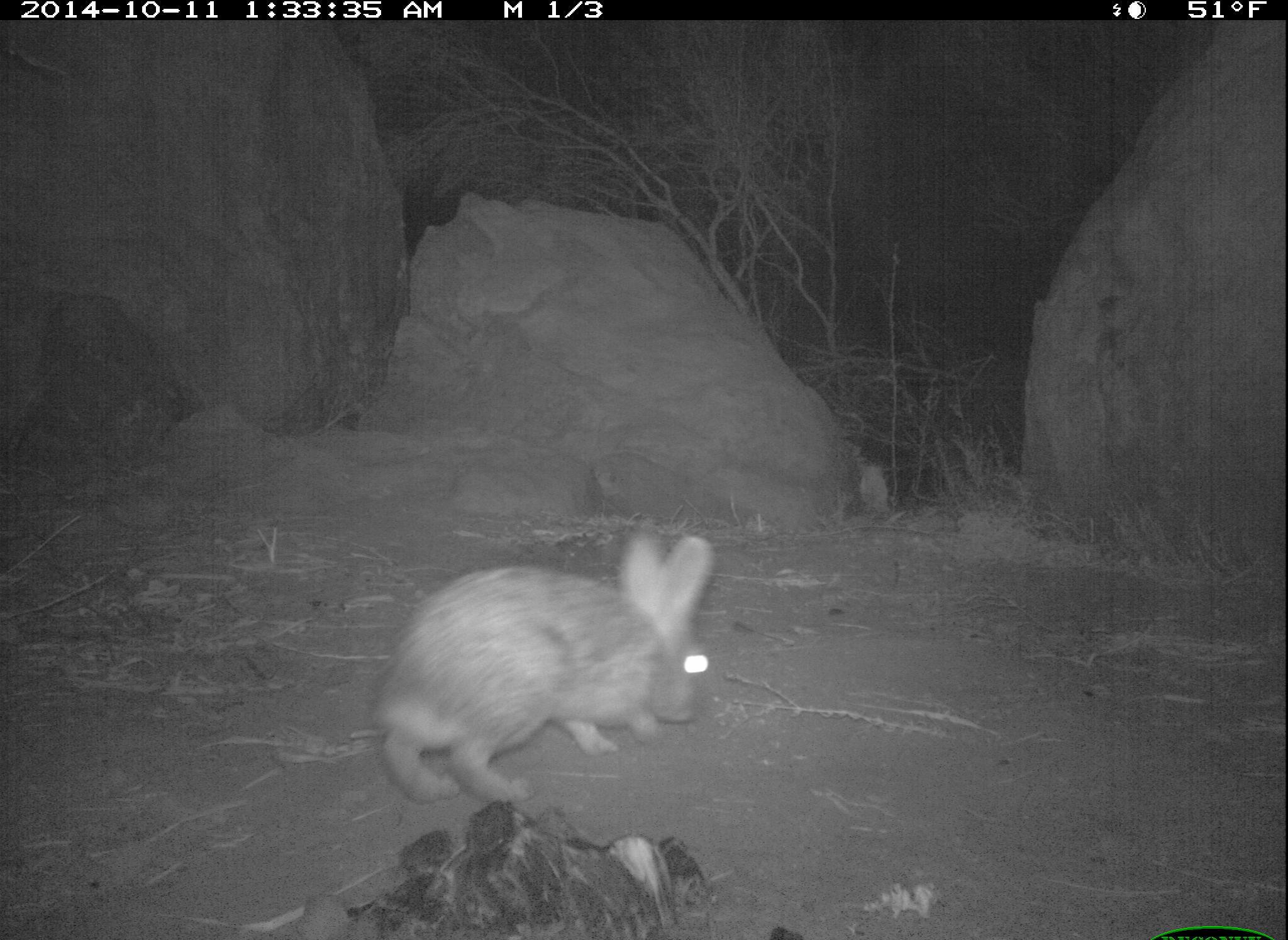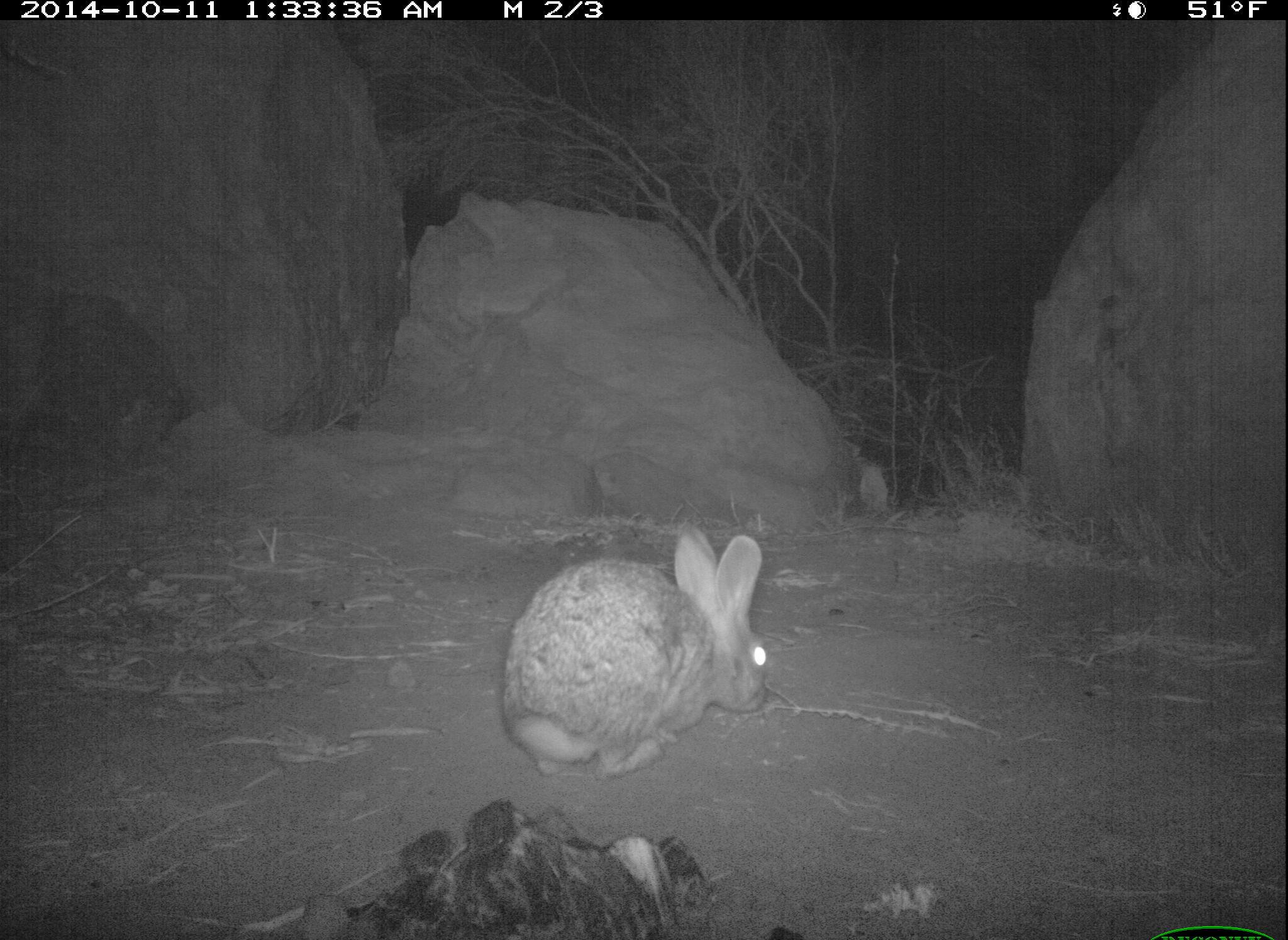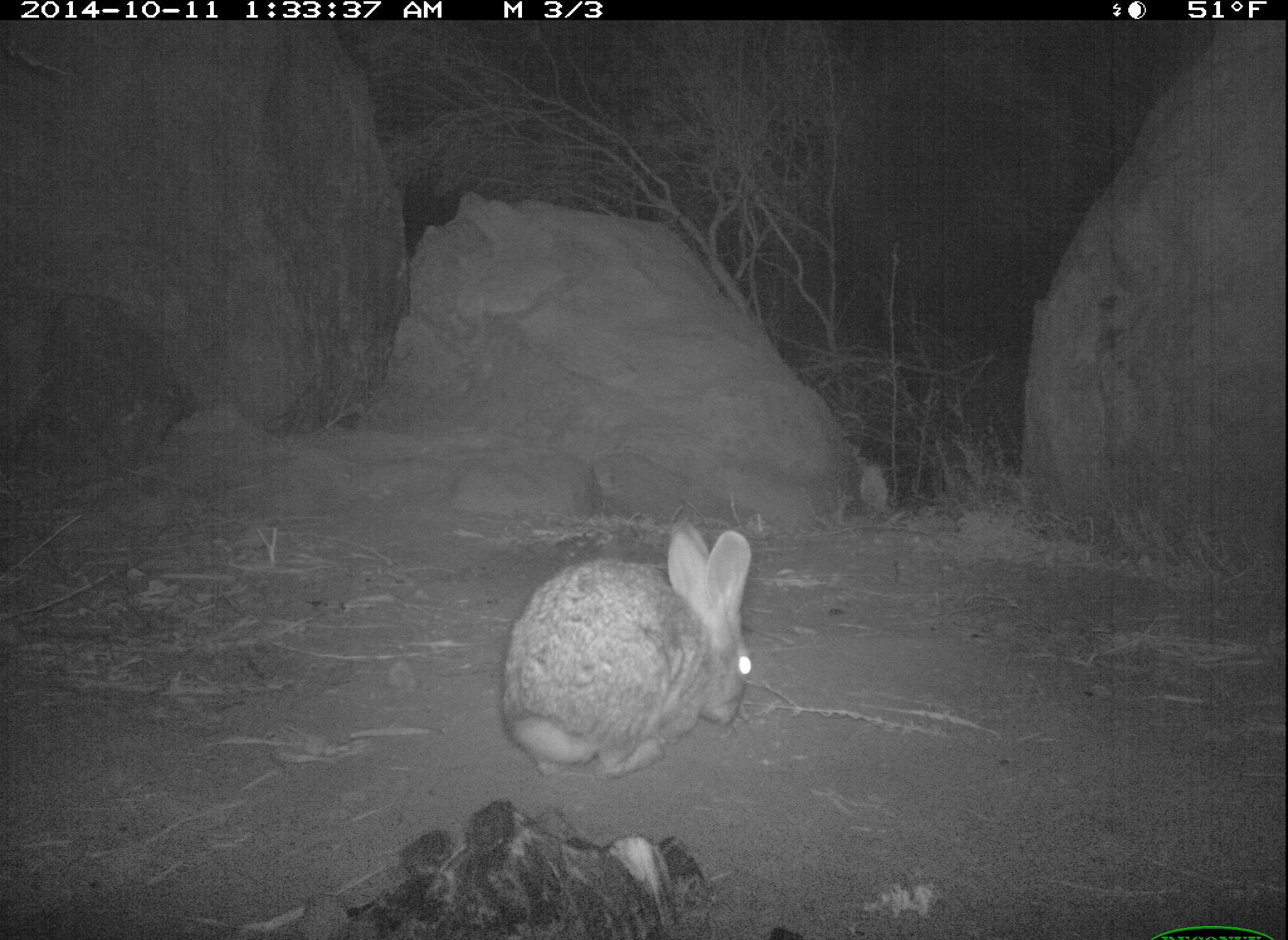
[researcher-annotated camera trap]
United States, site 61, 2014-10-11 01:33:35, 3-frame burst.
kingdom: Animalia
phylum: Chordata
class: Mammalia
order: Lagomorpha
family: Leporidae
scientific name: Leporidae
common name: rabbits and hares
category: rabbit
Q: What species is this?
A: Rabbit (rabbits and hares) (Leporidae).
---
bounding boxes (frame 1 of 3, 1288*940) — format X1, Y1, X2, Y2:
rabbit: 372, 522, 737, 802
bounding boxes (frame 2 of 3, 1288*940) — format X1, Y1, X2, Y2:
rabbit: 486, 520, 781, 789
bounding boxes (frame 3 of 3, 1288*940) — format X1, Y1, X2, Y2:
rabbit: 496, 512, 765, 788